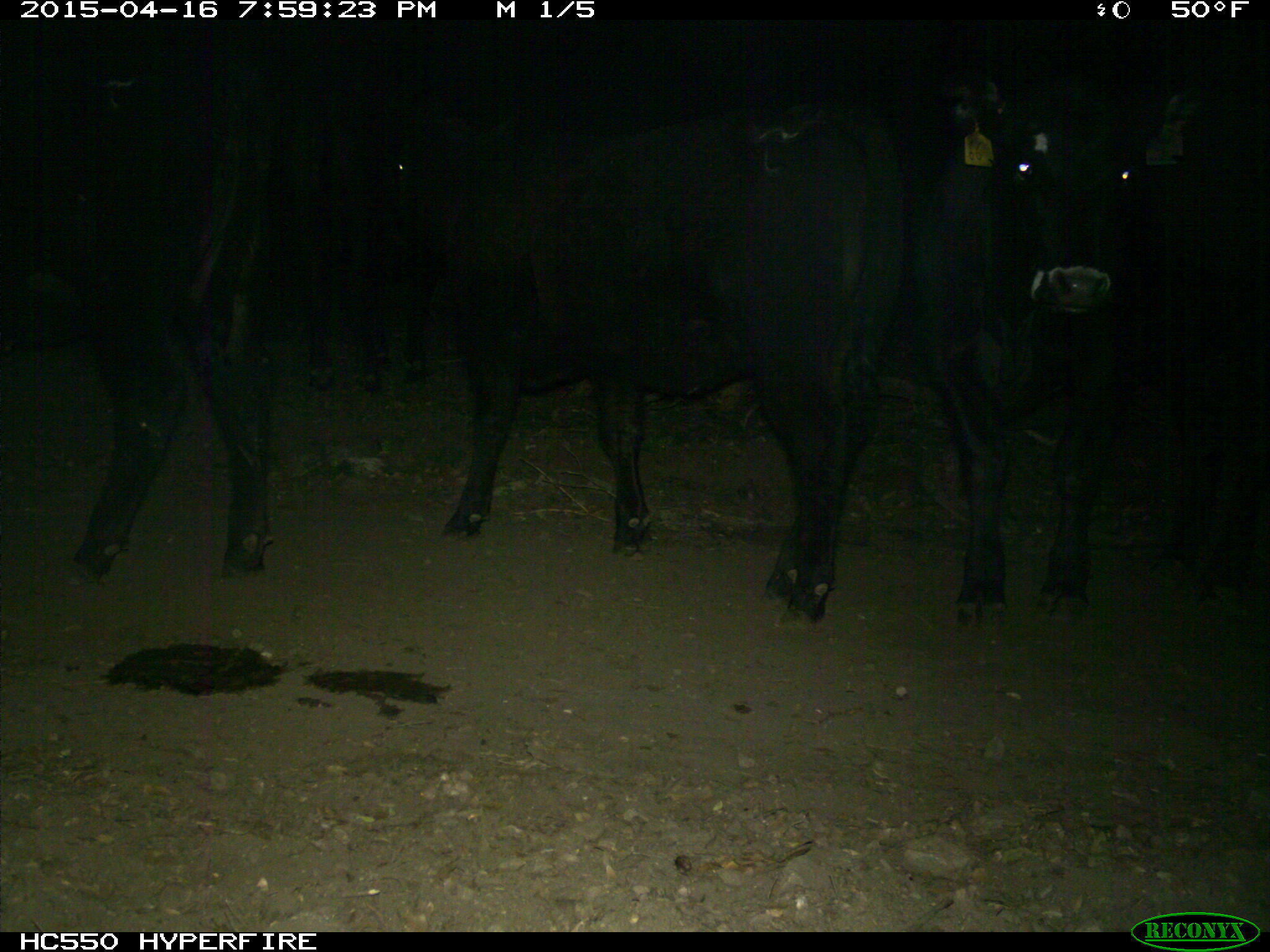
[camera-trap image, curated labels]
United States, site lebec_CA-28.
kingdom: Animalia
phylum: Chordata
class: Mammalia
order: Artiodactyla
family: Bovidae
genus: Bos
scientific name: Bos taurus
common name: domestic cow